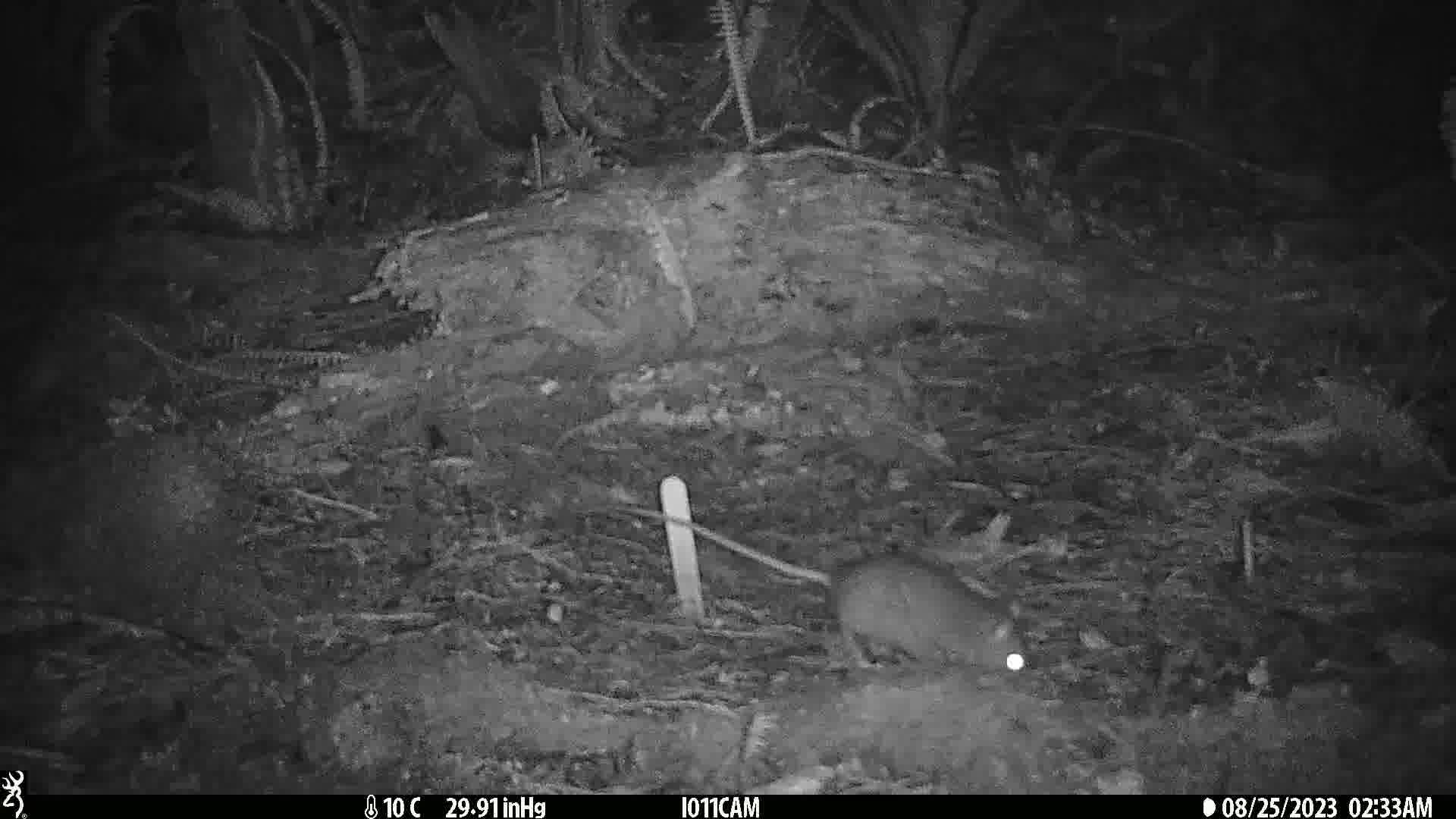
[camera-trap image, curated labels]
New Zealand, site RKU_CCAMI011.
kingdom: Animalia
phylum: Chordata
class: Mammalia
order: Rodentia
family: Muridae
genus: Rattus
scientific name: Rattus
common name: rat